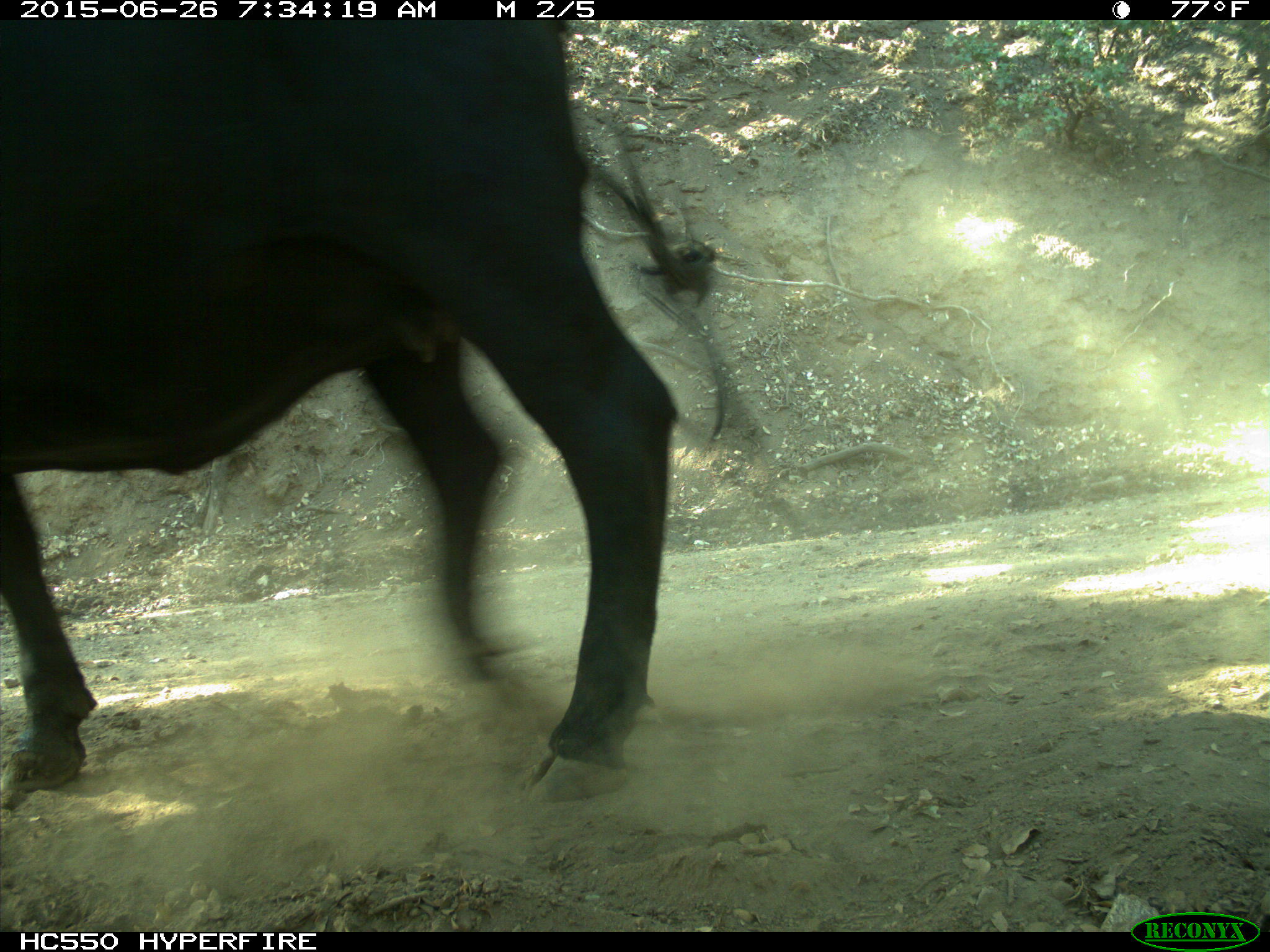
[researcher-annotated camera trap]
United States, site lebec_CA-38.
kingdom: Animalia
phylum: Chordata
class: Mammalia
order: Artiodactyla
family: Bovidae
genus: Bos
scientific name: Bos taurus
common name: domestic cow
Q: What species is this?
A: Bos taurus (domestic cow).